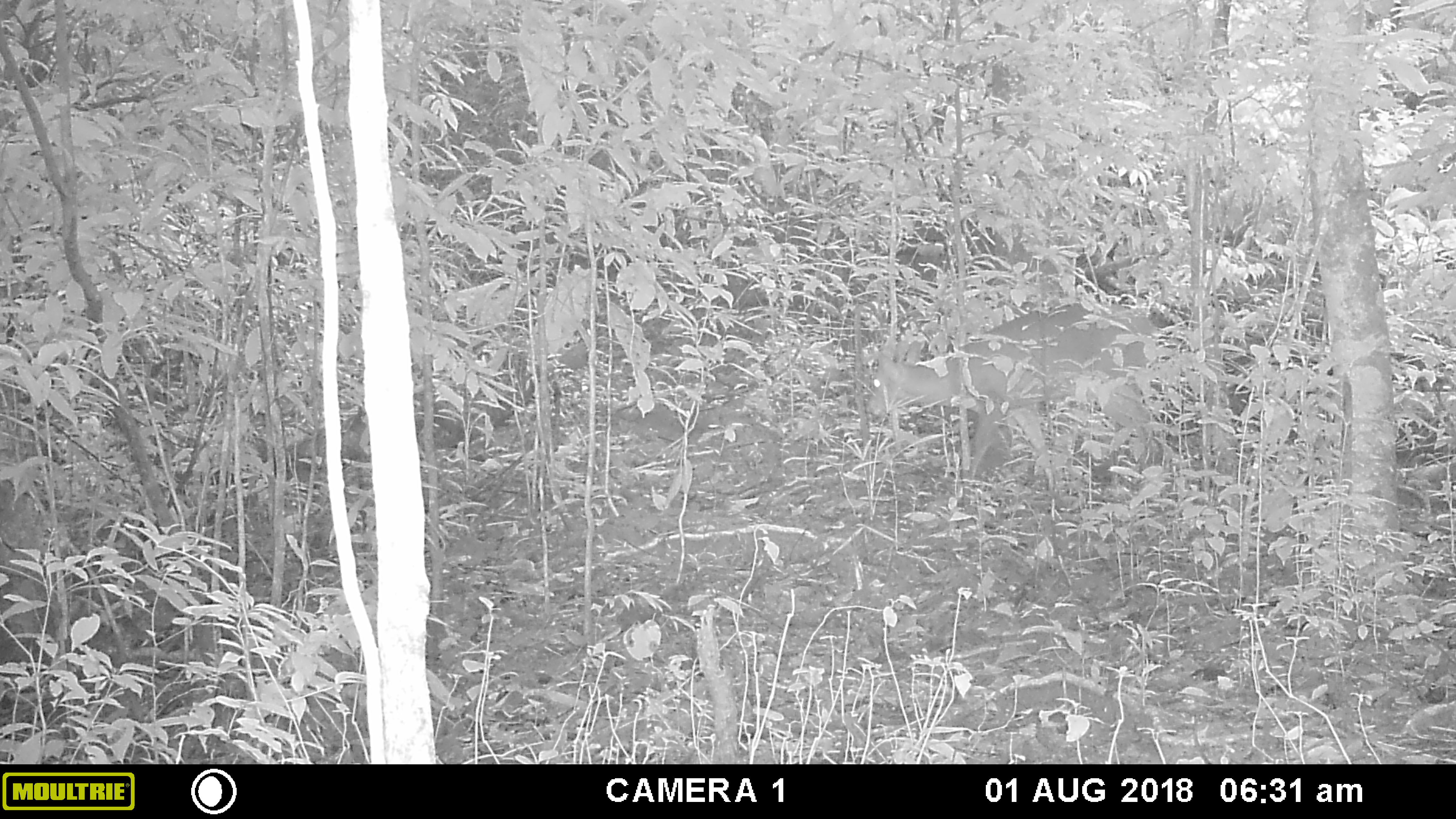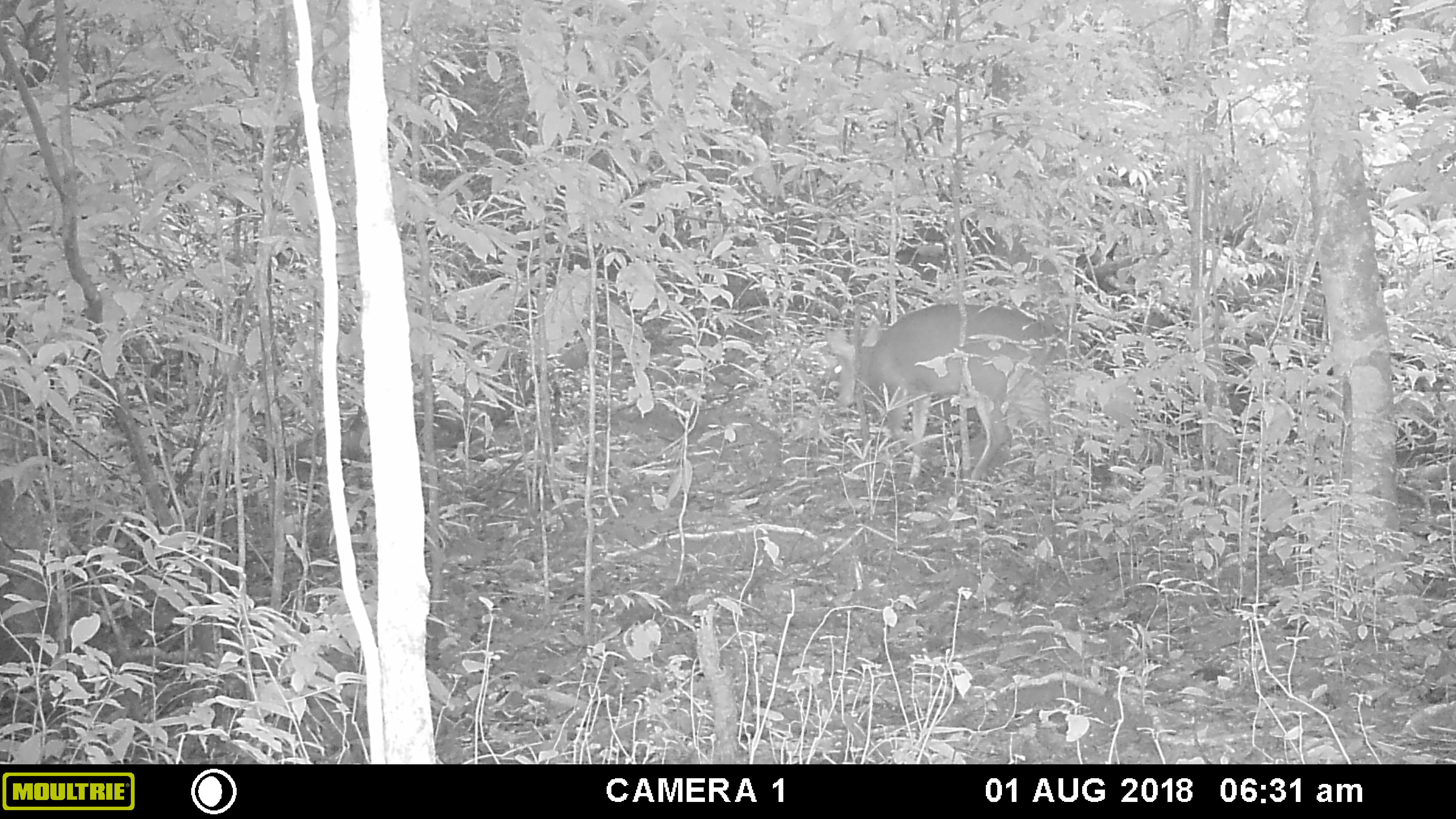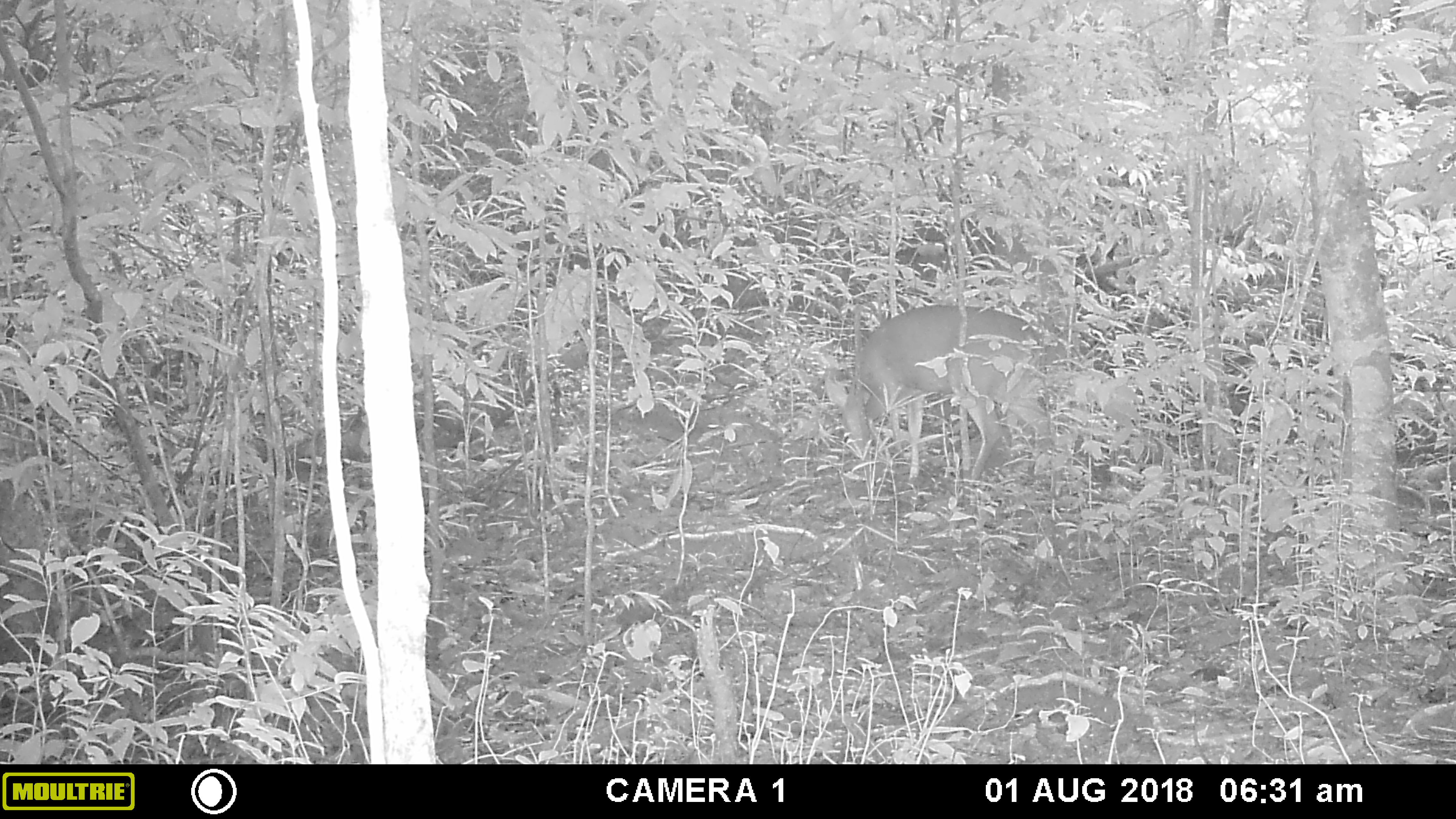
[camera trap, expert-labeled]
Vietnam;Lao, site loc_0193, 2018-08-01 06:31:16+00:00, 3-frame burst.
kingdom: Animalia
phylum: Chordata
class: Mammalia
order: Artiodactyla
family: Cervidae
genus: Muntiacus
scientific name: Muntiacus vuquangensis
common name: large-antlered muntjac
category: large antlered muntjac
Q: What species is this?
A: Large antlered muntjac (large-antlered muntjac) (Muntiacus vuquangensis).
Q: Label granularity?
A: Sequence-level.